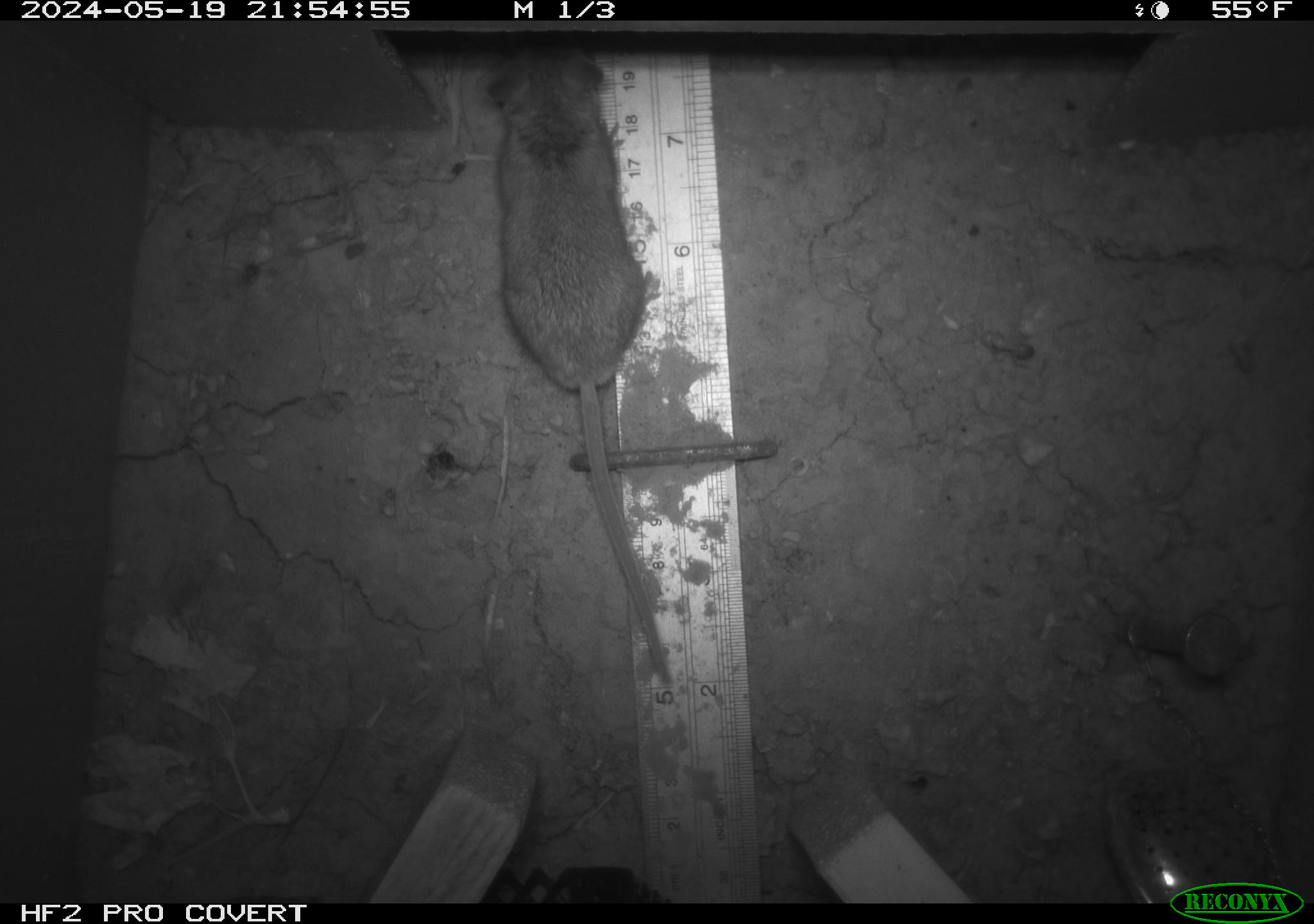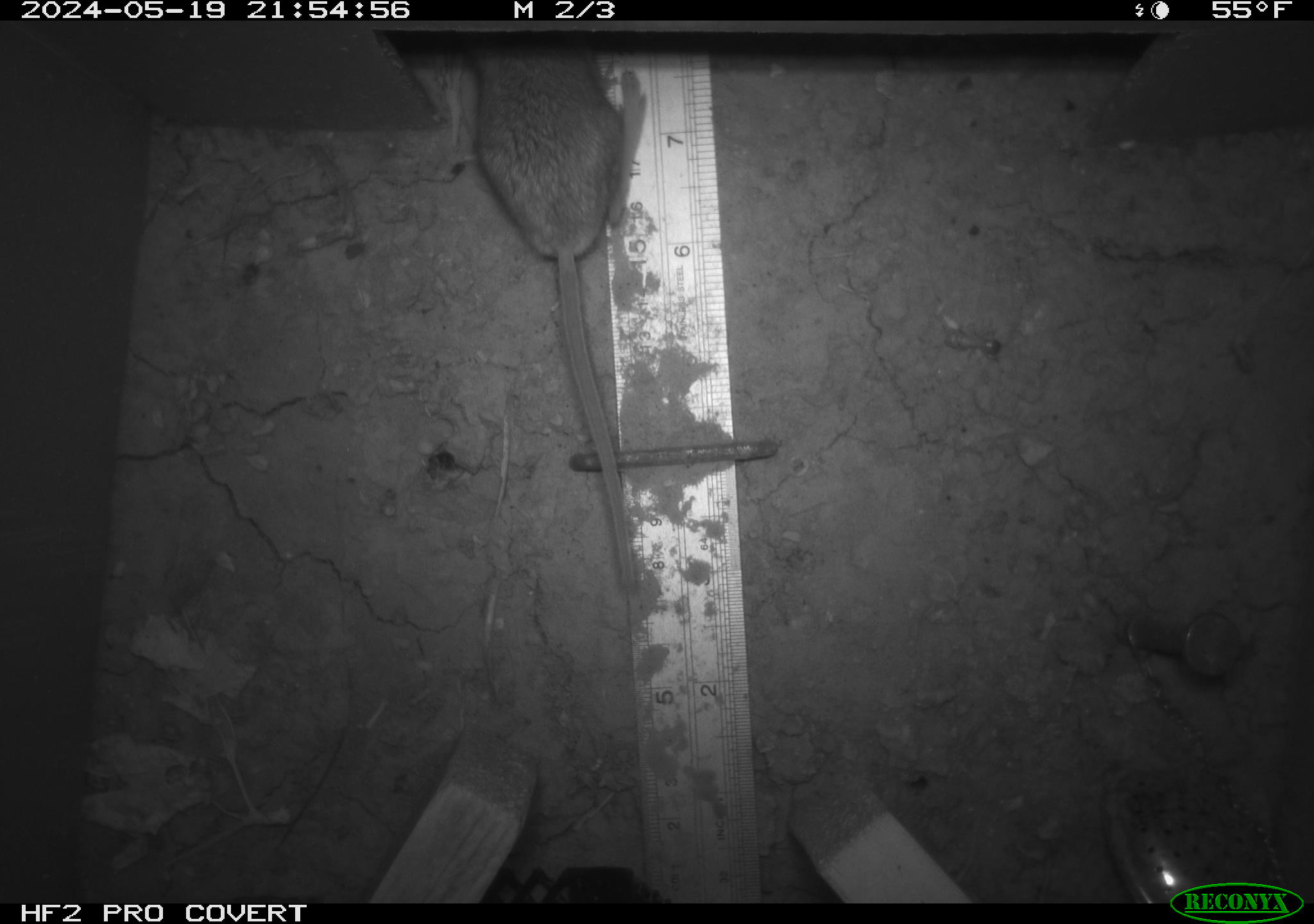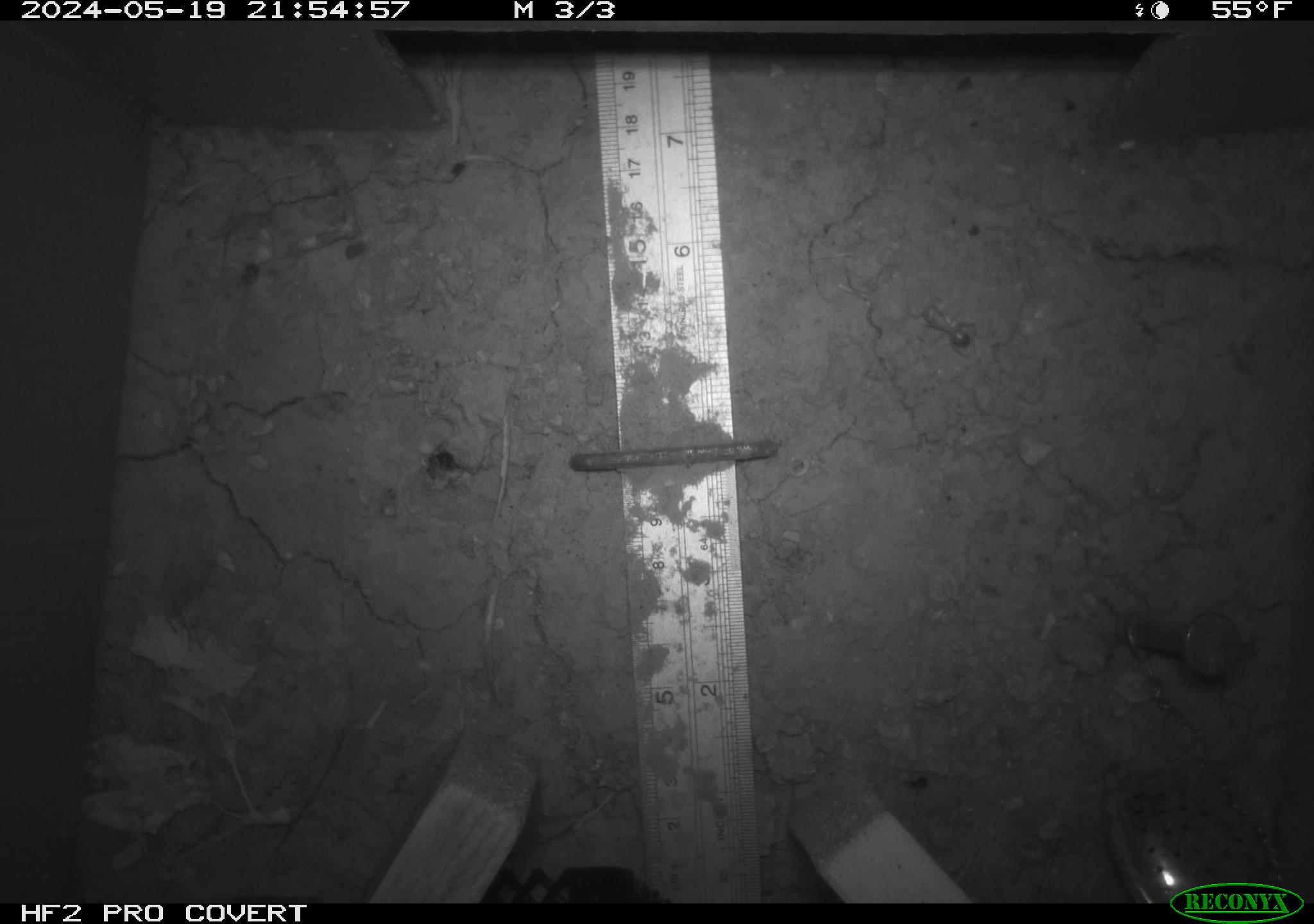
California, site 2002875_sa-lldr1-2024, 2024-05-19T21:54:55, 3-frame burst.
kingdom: Animalia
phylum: Chordata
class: Mammalia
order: Rodentia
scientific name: Rodentia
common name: rodent